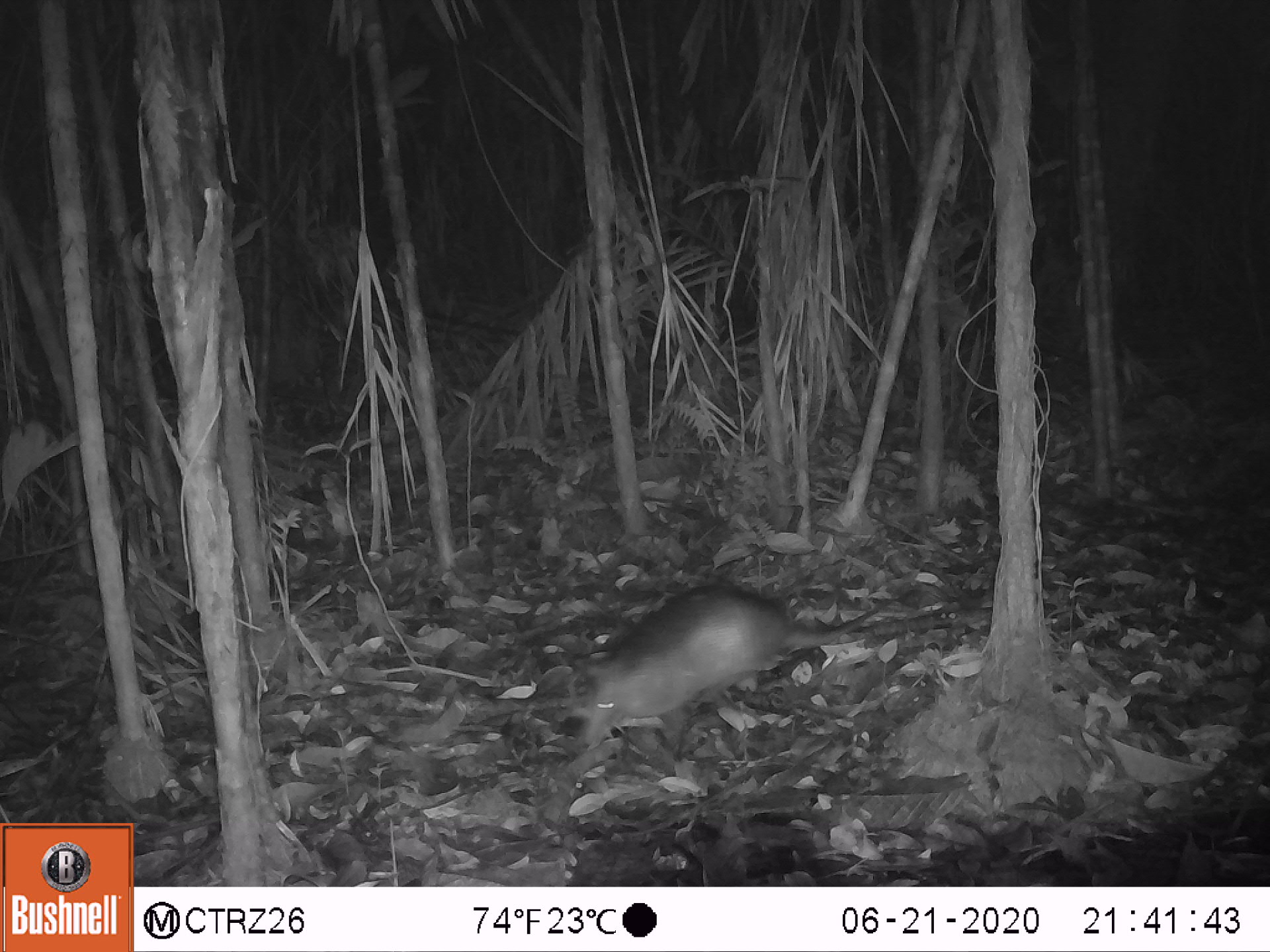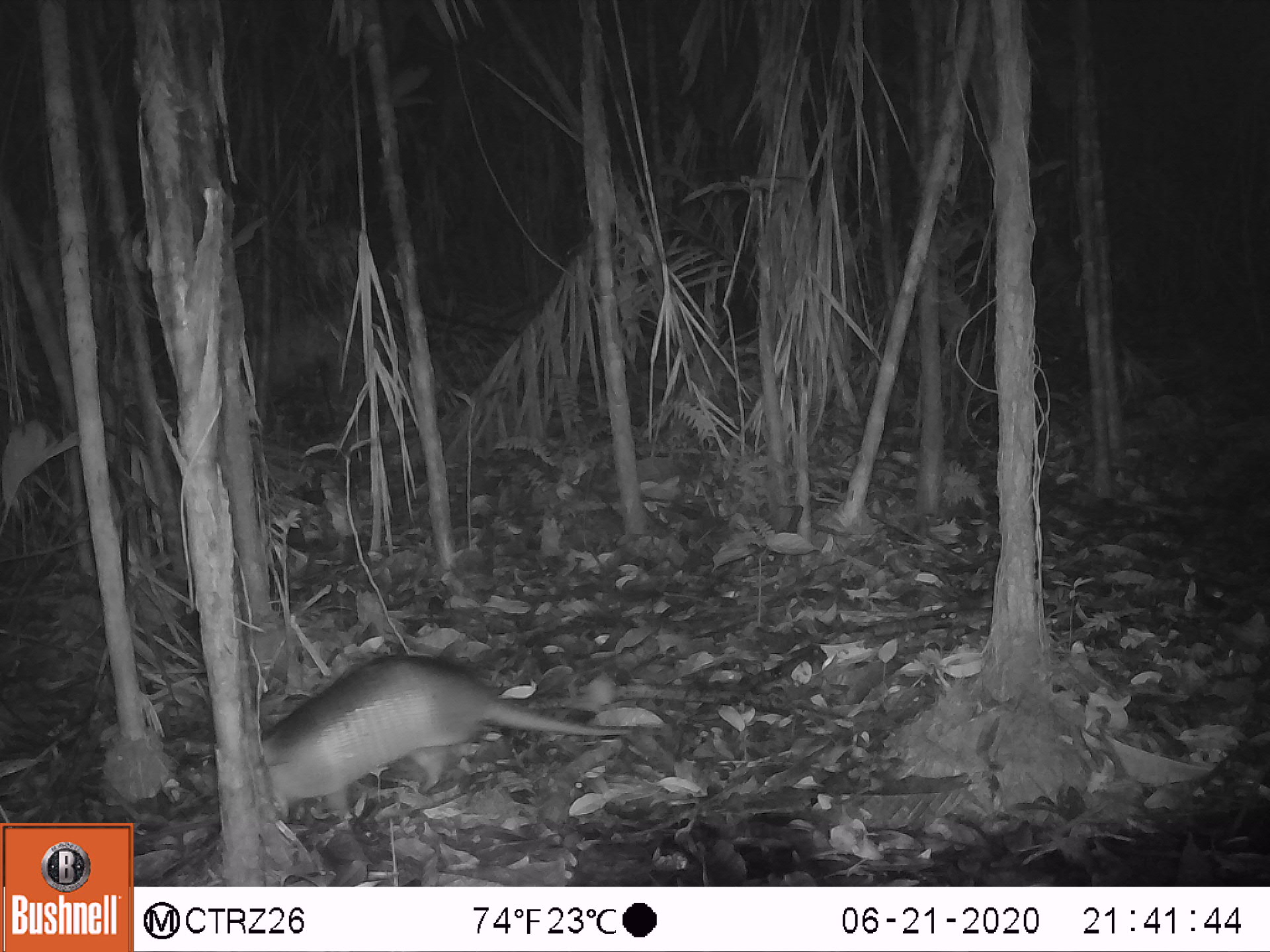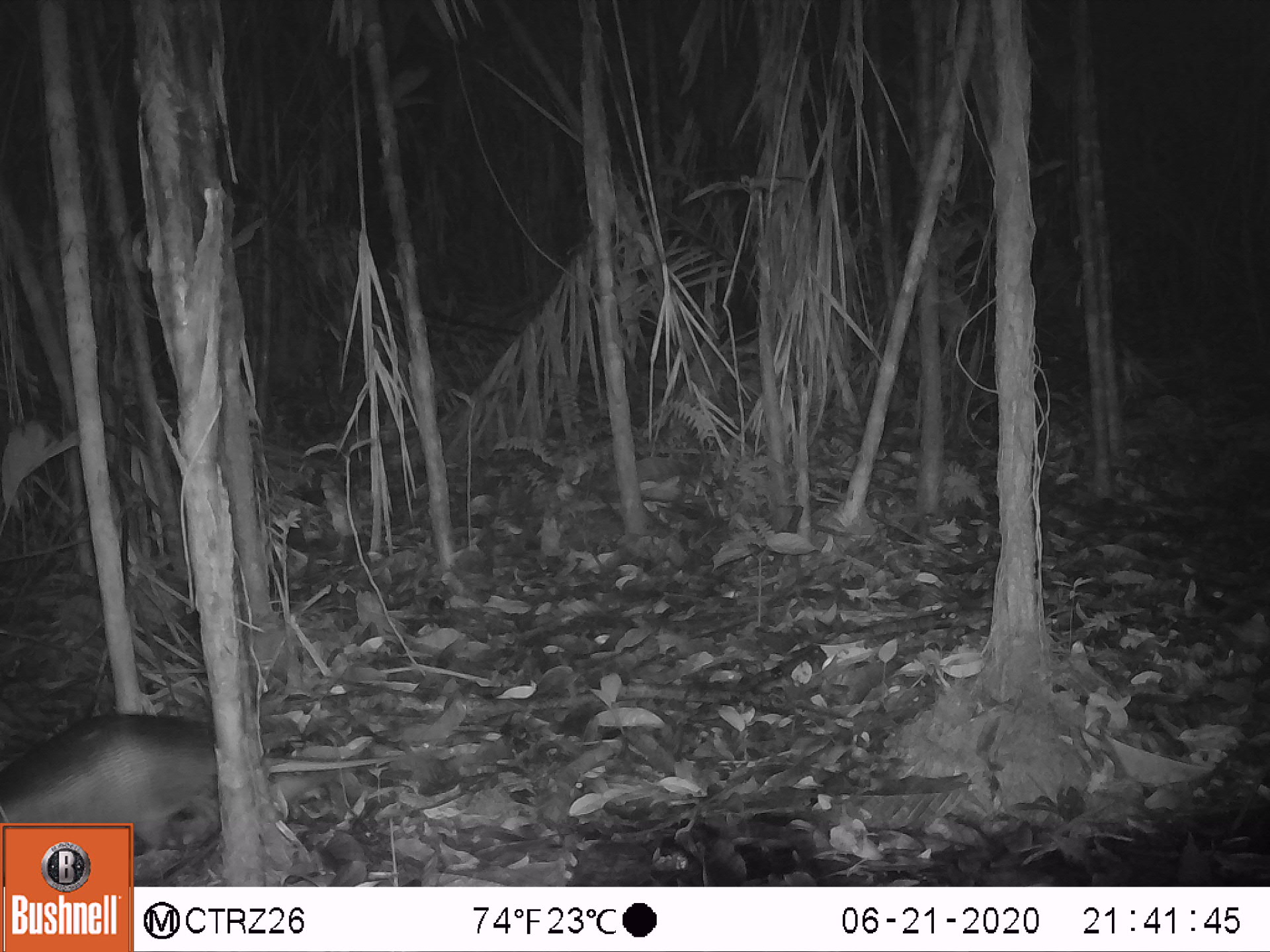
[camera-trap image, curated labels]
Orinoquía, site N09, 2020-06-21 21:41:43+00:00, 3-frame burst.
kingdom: Animalia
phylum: Chordata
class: Mammalia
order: Cingulata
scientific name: Cingulata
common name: armadillo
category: unknown armadillo